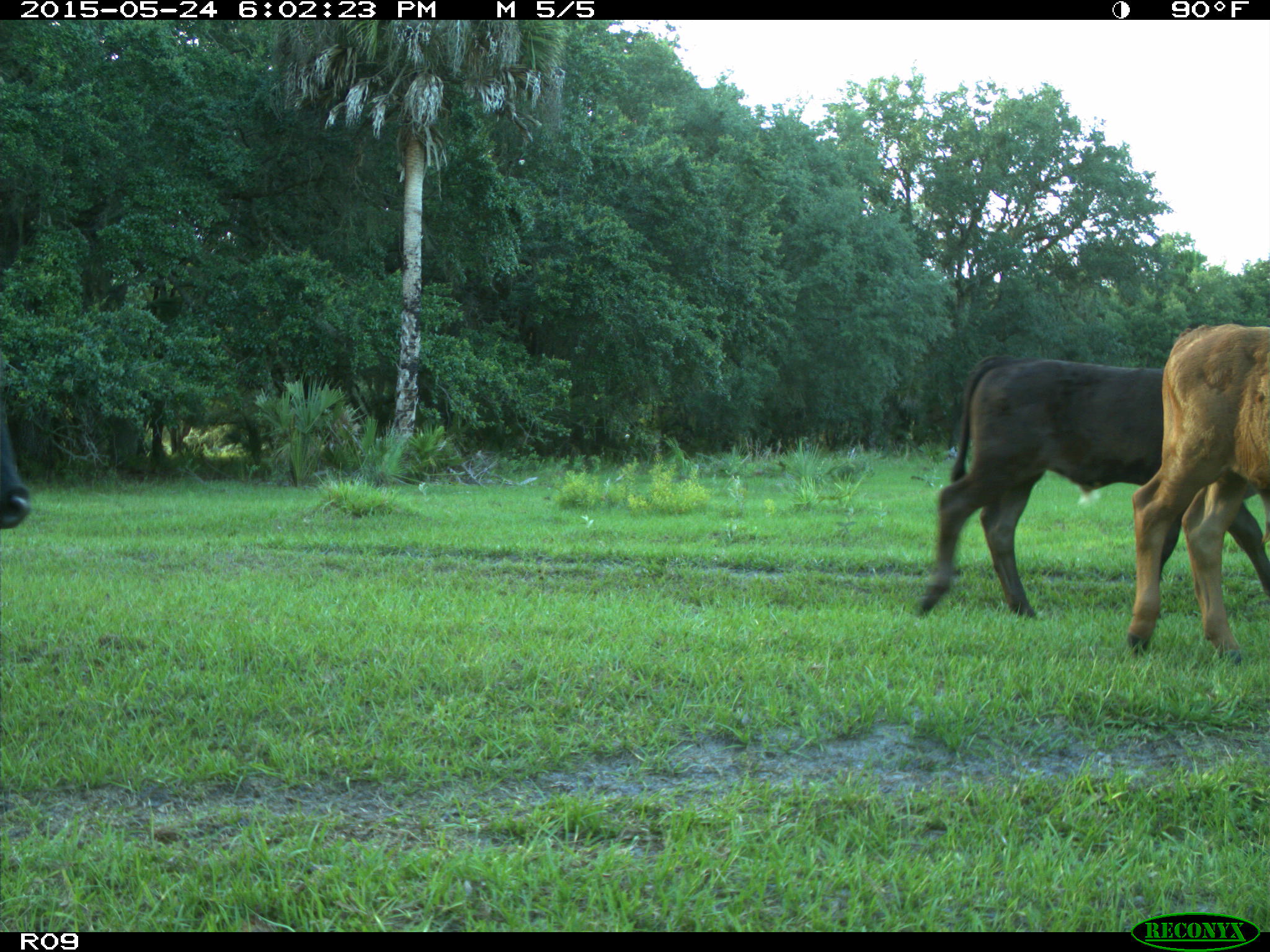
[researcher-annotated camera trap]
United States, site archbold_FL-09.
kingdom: Animalia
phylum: Chordata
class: Mammalia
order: Artiodactyla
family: Bovidae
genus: Bos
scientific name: Bos taurus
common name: domestic cow